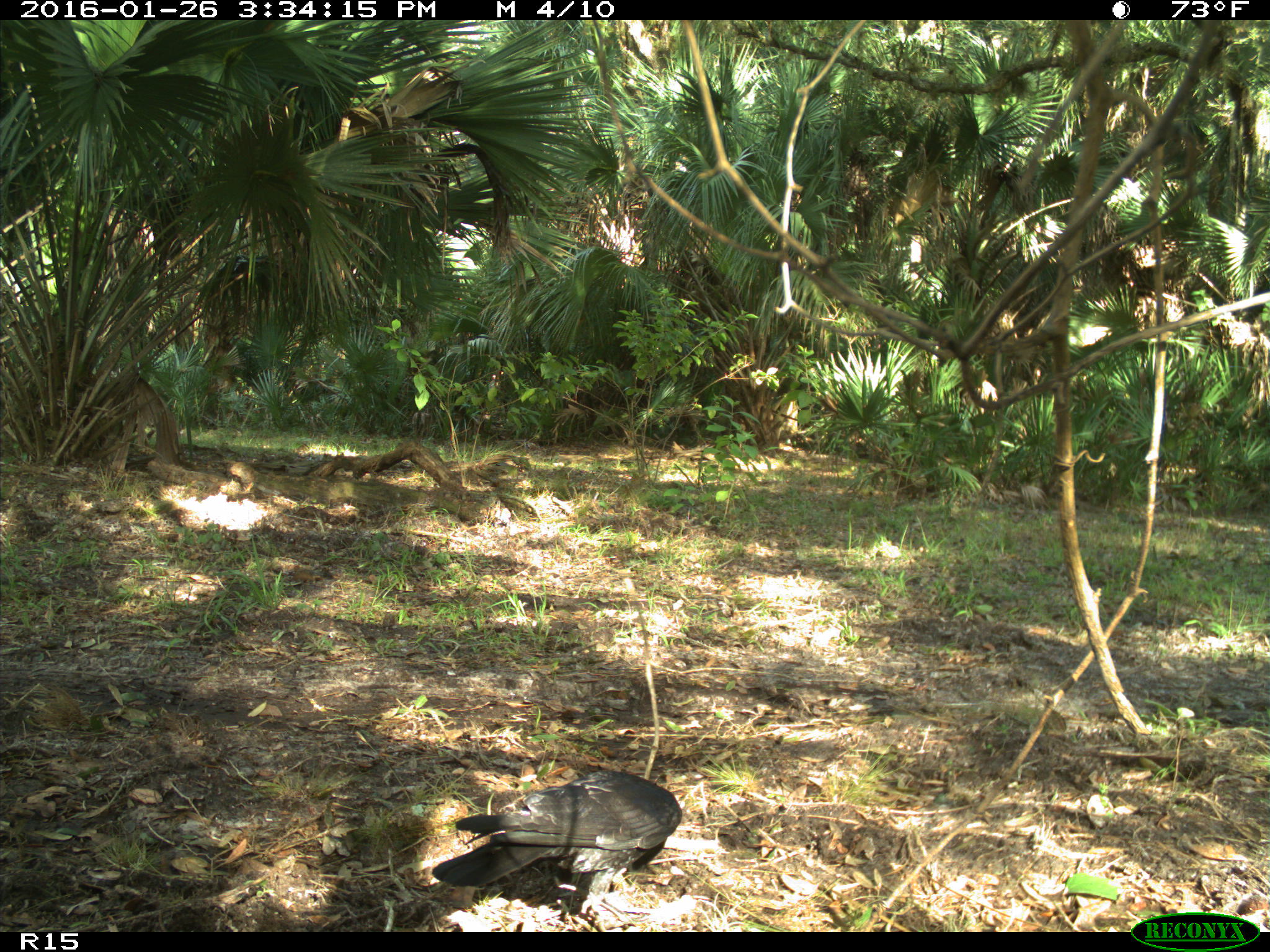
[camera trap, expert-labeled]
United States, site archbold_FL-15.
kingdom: Animalia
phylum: Chordata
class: Aves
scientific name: Aves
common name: birds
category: unidentified bird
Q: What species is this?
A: Unidentified bird (birds) (Aves).